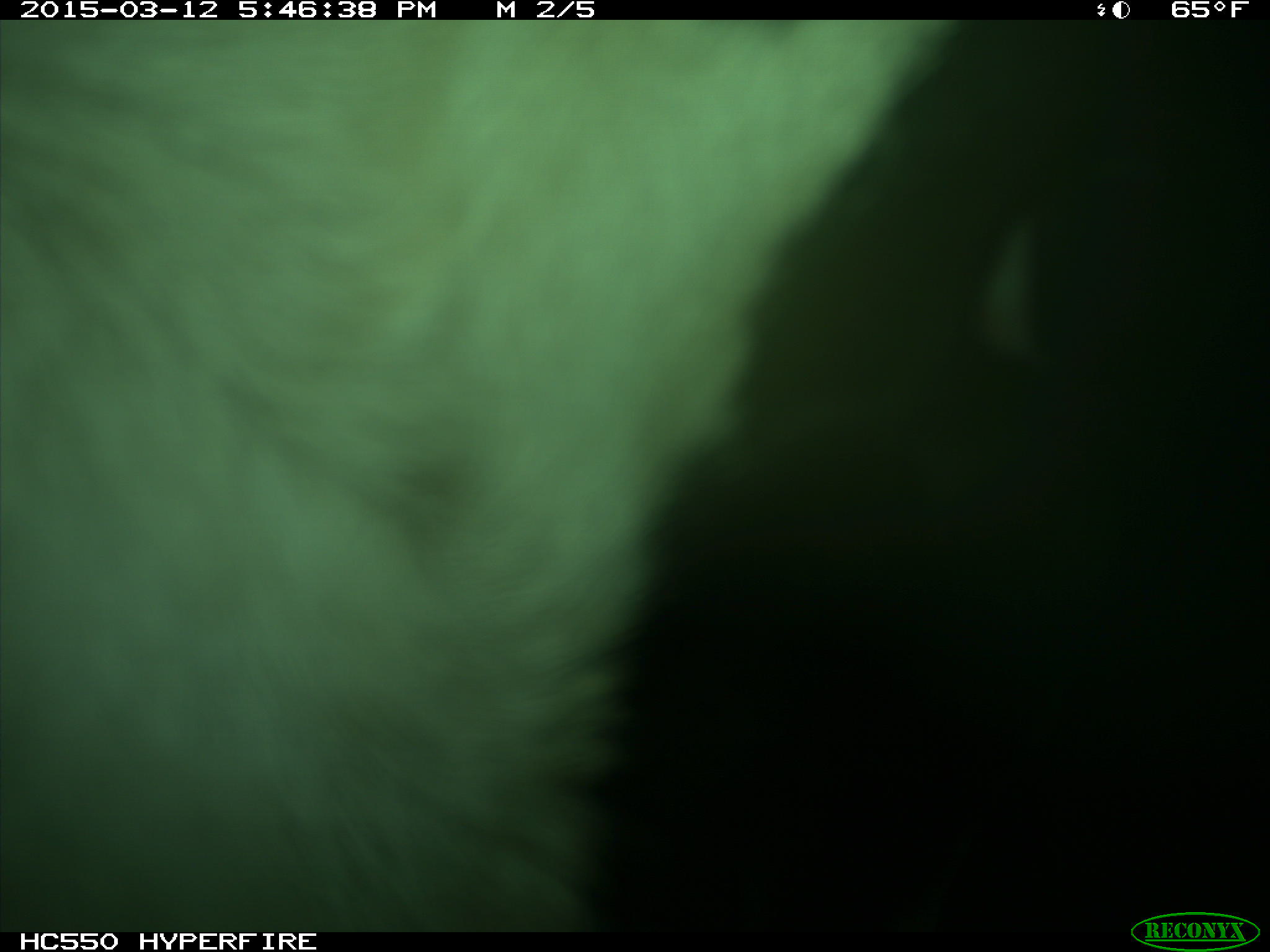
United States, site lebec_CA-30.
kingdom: Animalia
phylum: Chordata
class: Mammalia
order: Artiodactyla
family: Bovidae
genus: Bos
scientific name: Bos taurus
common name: domestic cow